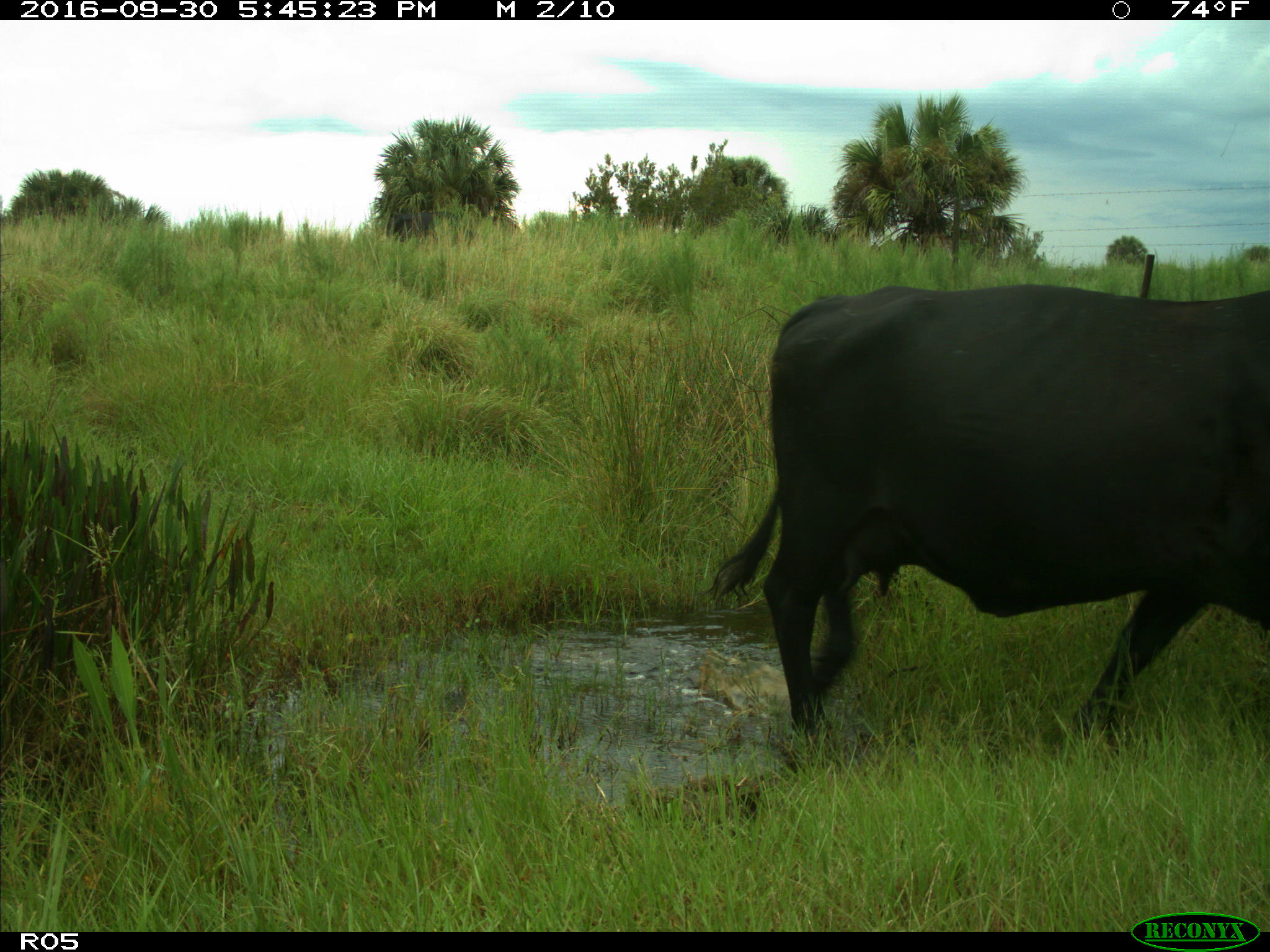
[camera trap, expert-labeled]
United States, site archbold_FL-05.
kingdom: Animalia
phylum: Chordata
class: Mammalia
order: Artiodactyla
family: Bovidae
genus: Bos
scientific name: Bos taurus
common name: domestic cow